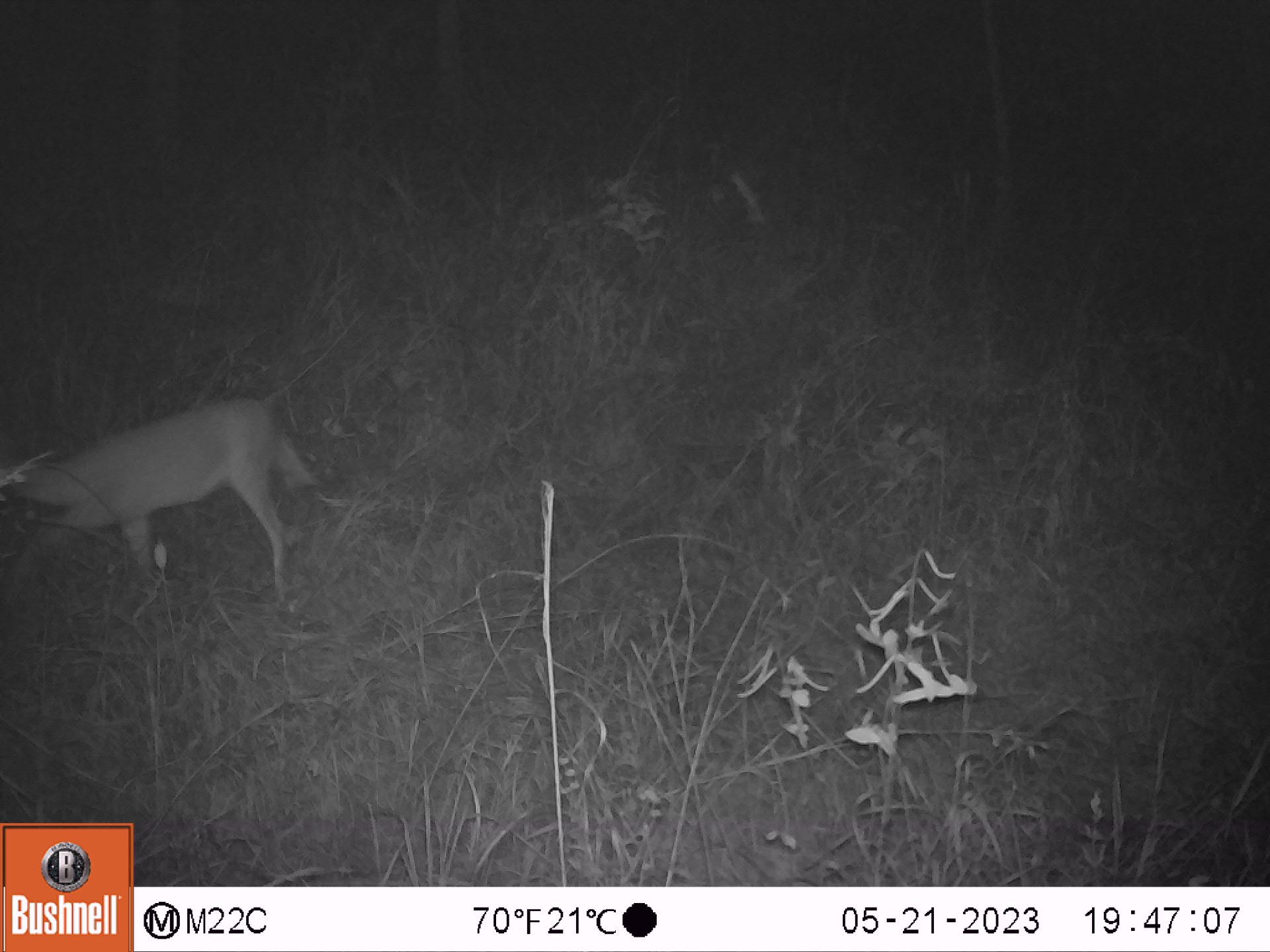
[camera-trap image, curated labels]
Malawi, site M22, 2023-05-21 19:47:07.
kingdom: Animalia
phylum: Chordata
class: Mammalia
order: Artiodactyla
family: Bovidae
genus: Sylvicapra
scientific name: Sylvicapra grimmia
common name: common duiker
Common duiker (Sylvicapra grimmia), count 1.